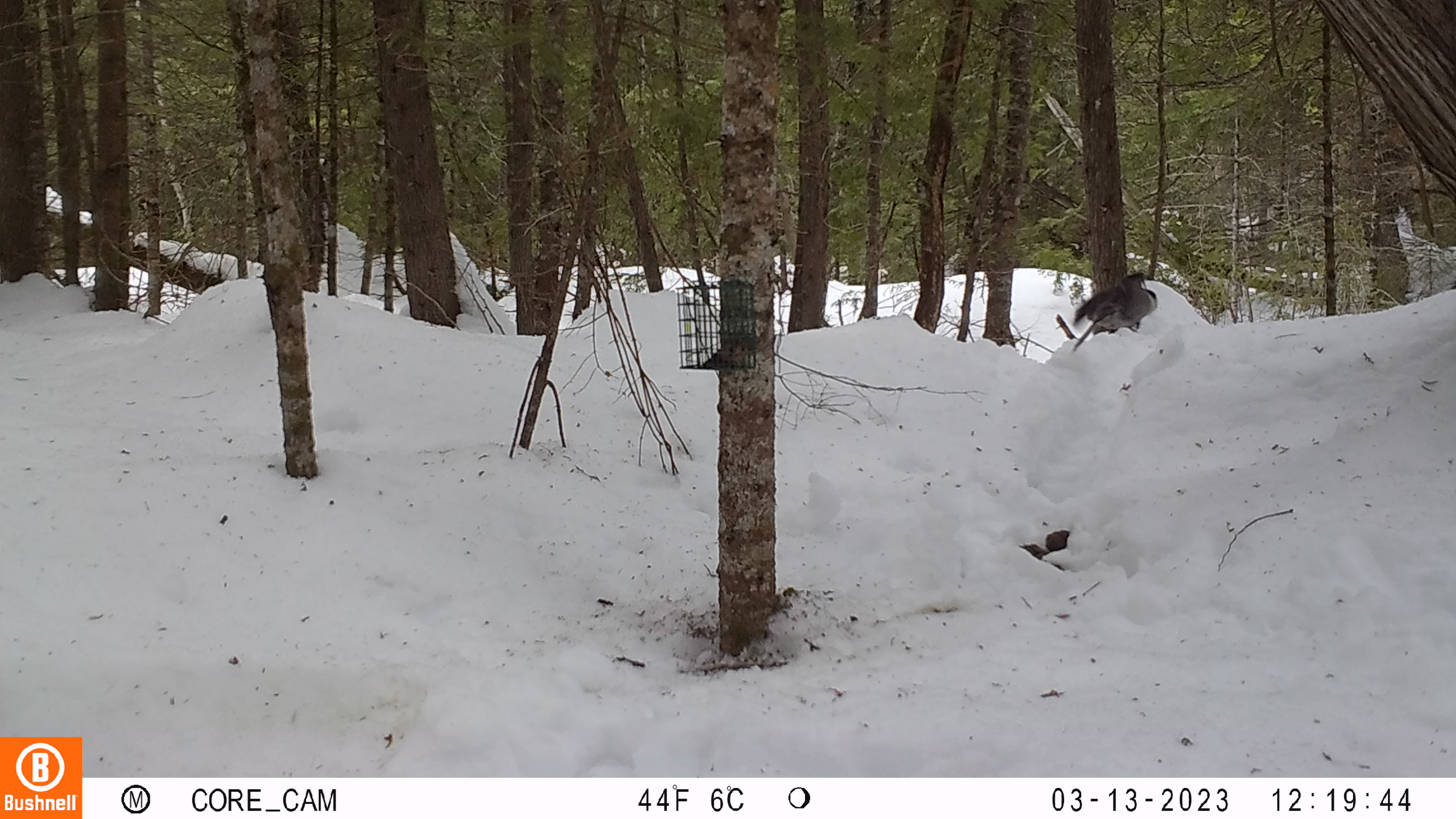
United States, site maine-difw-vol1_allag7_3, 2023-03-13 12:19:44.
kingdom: Animalia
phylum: Chordata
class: Aves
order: Passeriformes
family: Corvidae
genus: Perisoreus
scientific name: Perisoreus canadensis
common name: canada jay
Canada jay (Perisoreus canadensis).